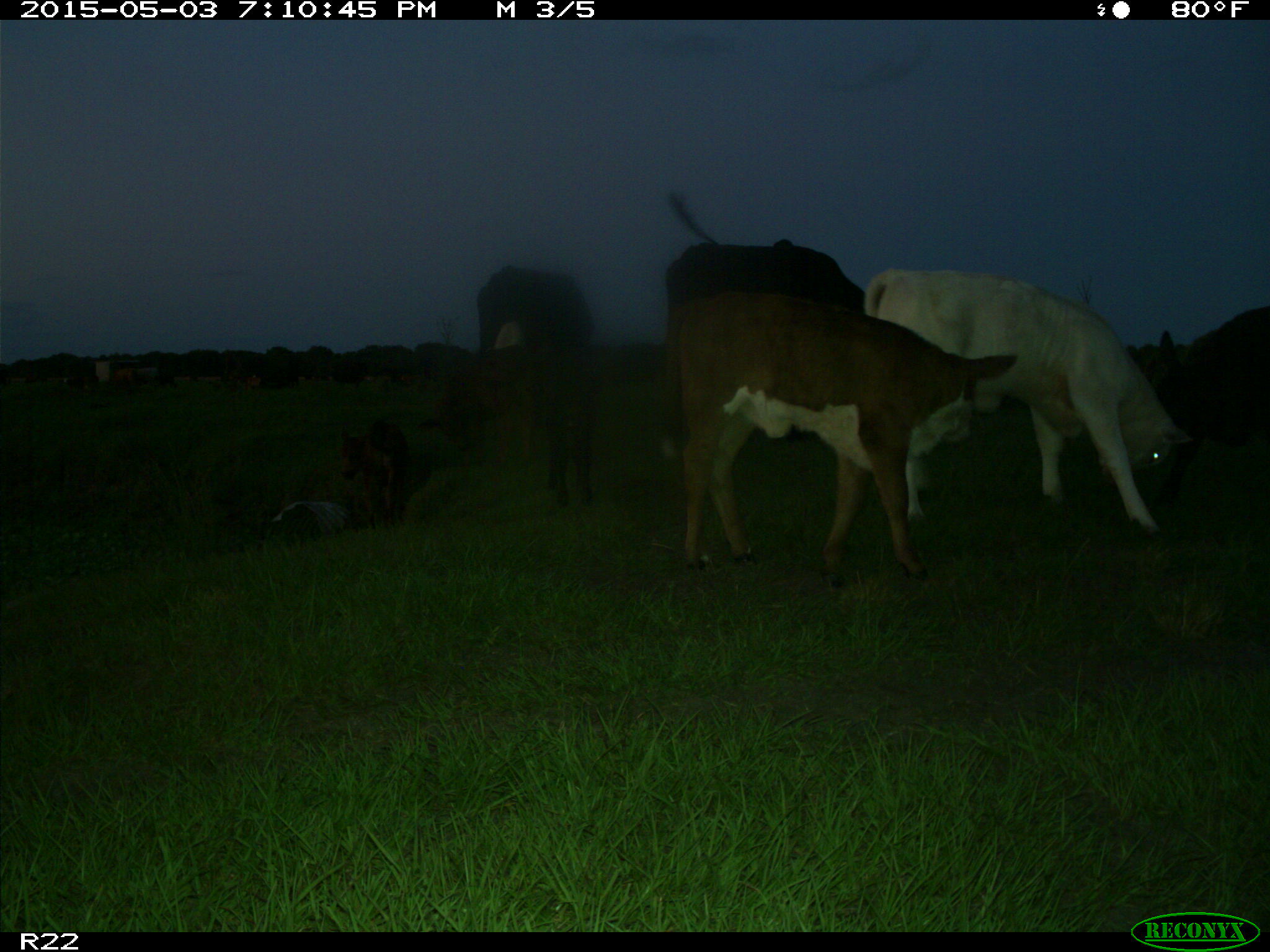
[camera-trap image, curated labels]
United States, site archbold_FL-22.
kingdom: Animalia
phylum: Chordata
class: Mammalia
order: Artiodactyla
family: Bovidae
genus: Bos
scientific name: Bos taurus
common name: domestic cow